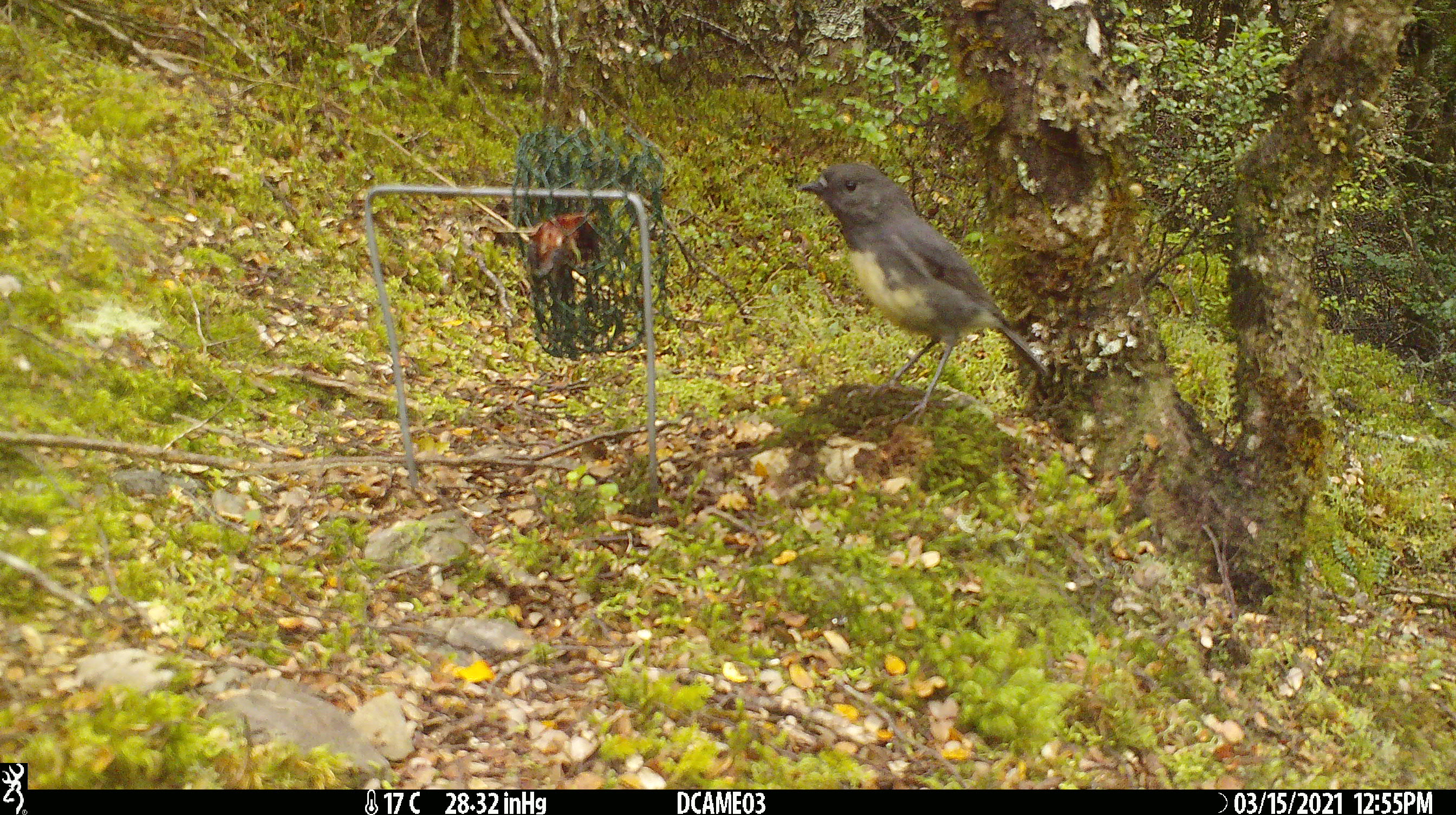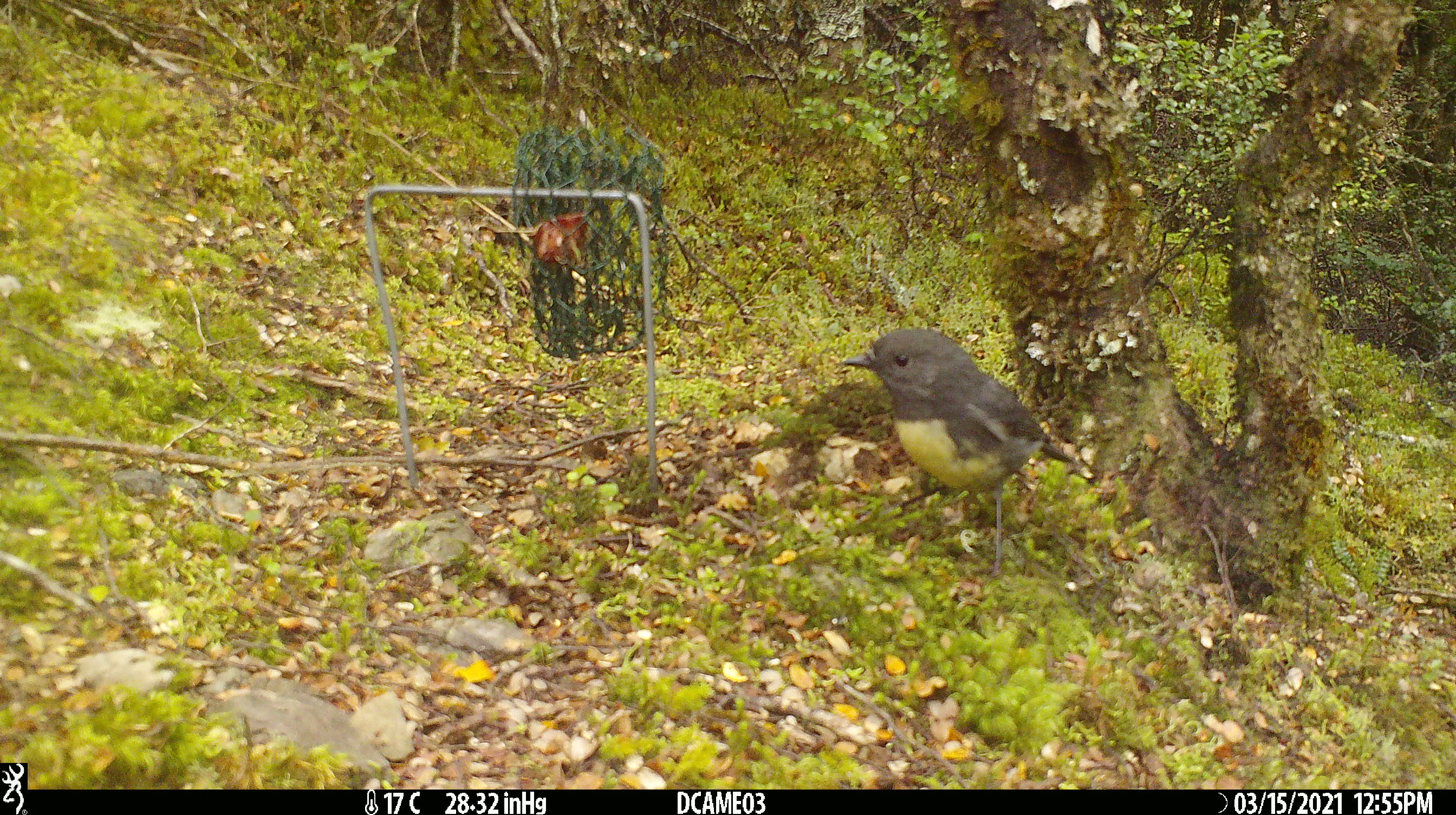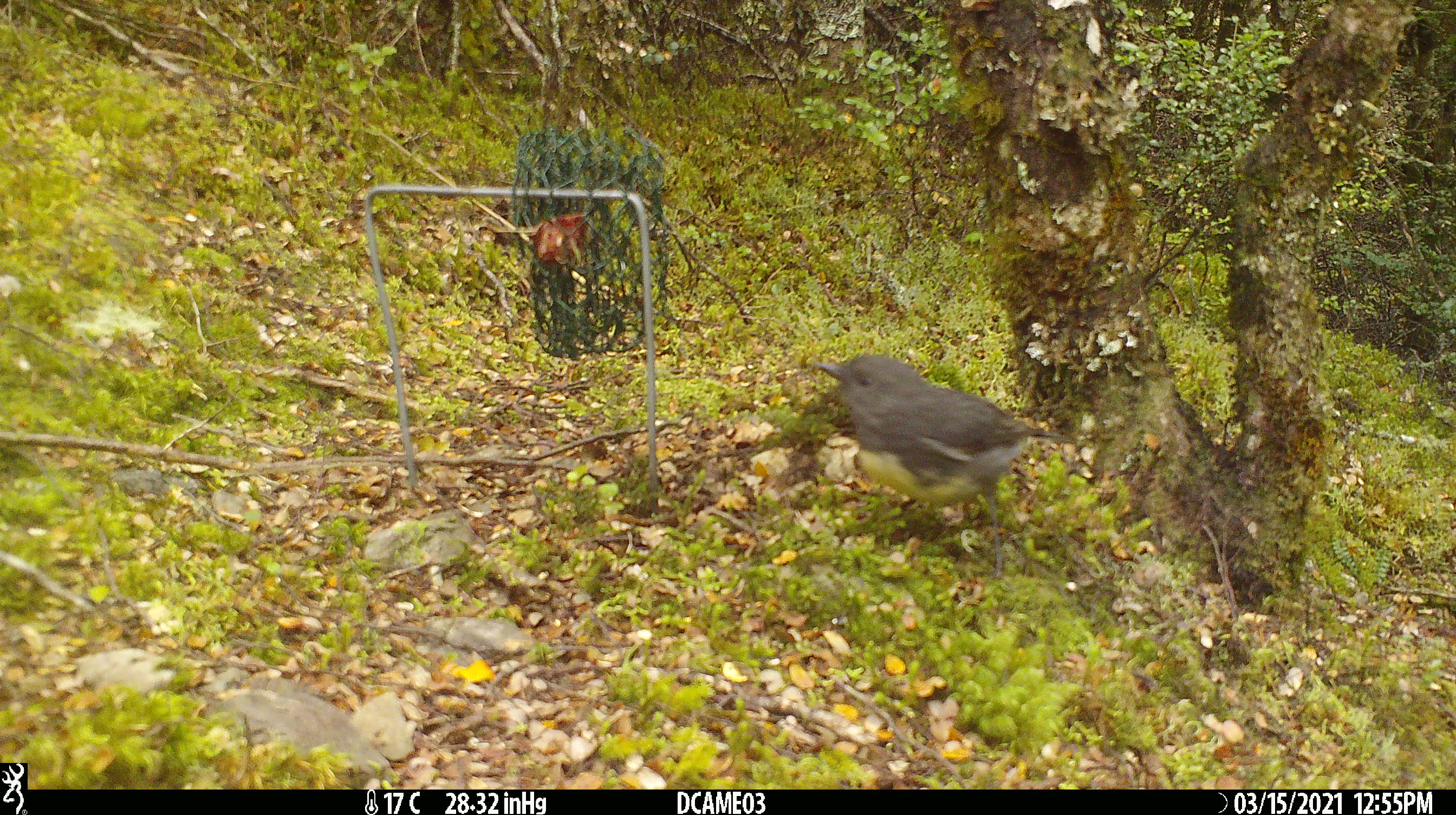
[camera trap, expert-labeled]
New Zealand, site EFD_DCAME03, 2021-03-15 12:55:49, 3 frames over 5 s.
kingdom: Animalia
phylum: Chordata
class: Aves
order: Passeriformes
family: Petroicidae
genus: Petroica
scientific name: Petroica australis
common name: new zealand robin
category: robin